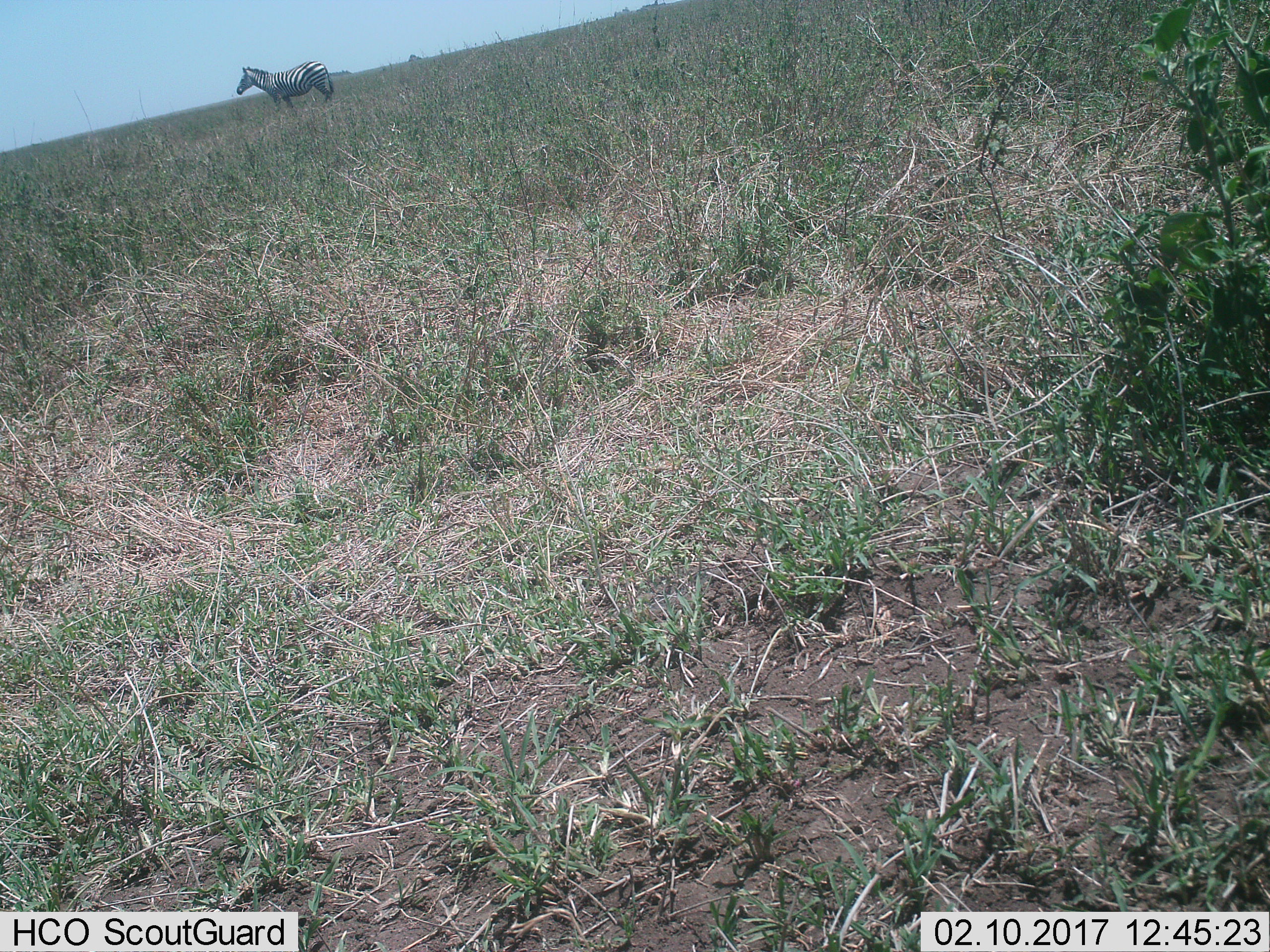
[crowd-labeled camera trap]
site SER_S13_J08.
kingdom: Animalia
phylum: Chordata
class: Mammalia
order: Perissodactyla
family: Equidae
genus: Equus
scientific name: Equus quagga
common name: plains zebra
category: zebraplains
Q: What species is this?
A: Zebraplains (plains zebra) (Equus quagga).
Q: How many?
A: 1.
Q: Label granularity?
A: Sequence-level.